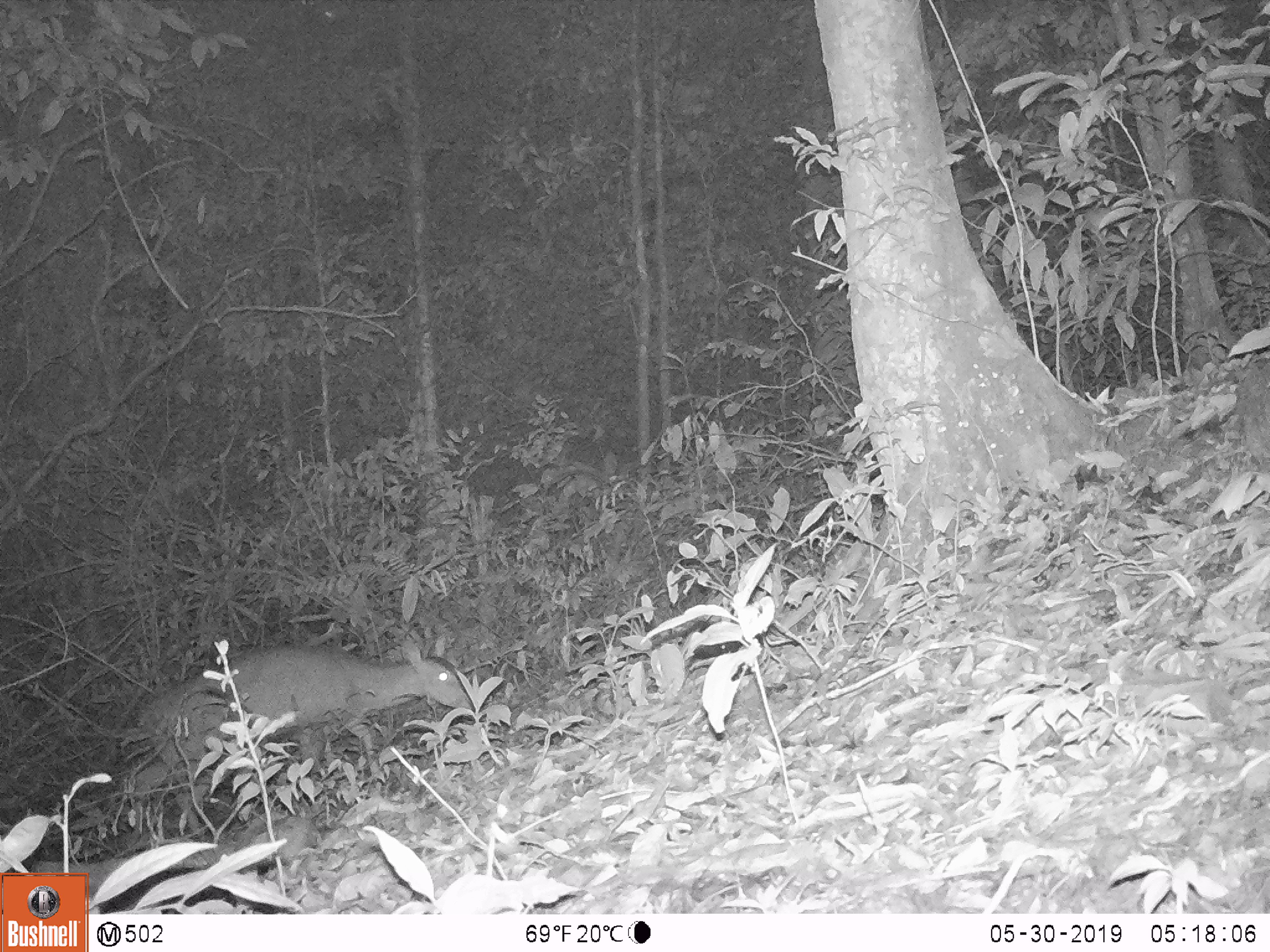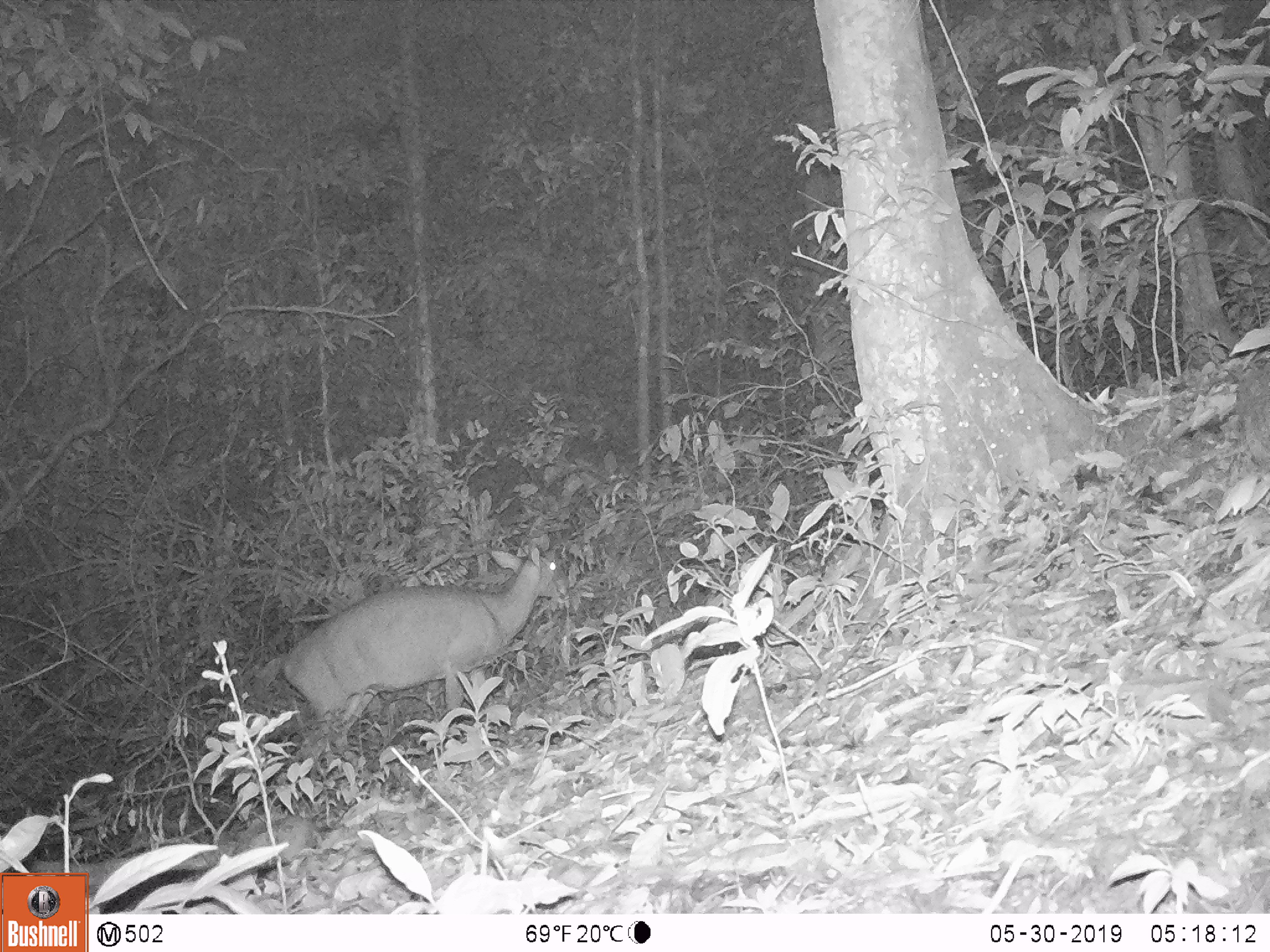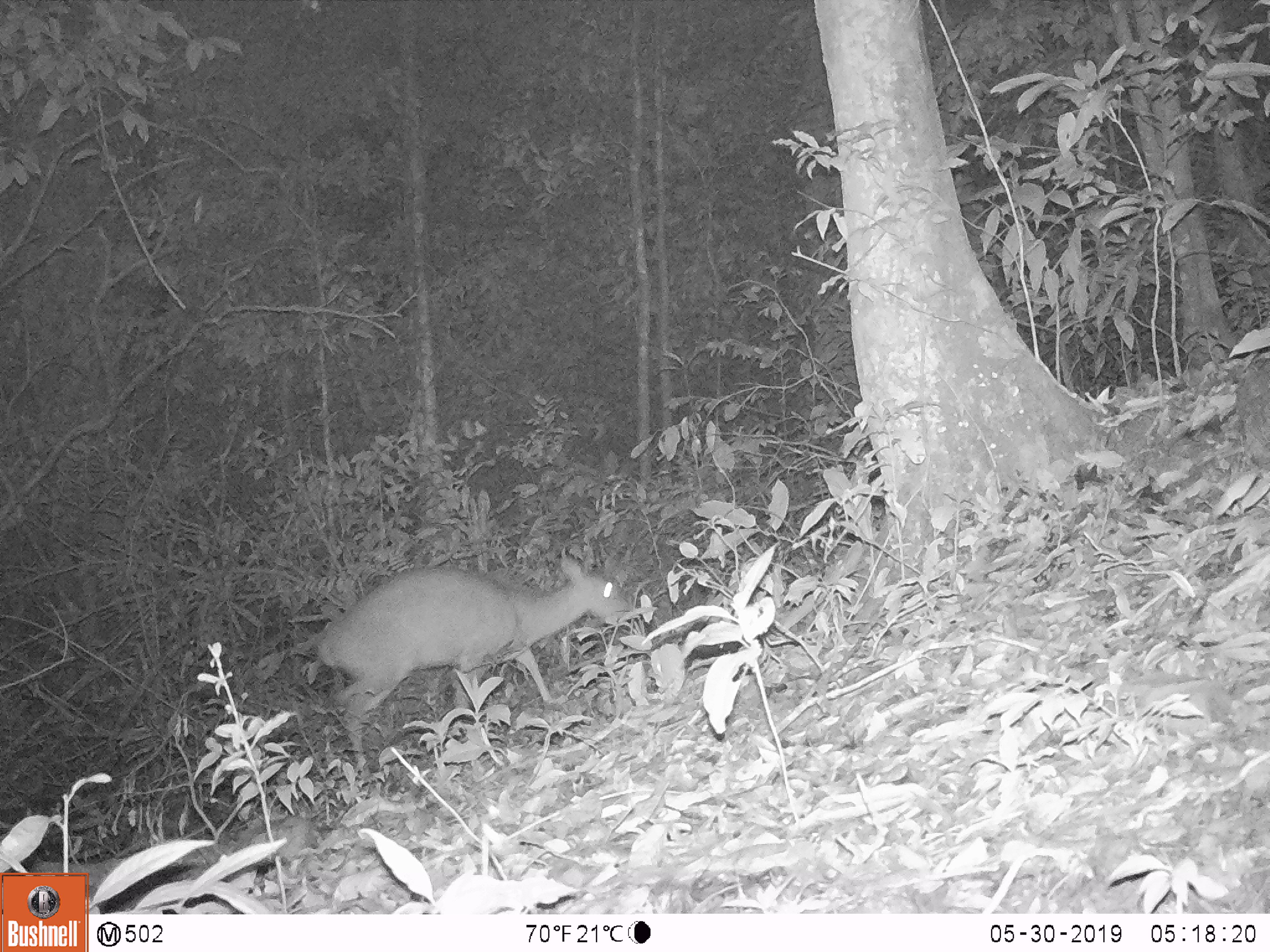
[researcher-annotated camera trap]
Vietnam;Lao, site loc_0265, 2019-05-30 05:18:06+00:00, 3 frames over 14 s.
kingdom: Animalia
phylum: Chordata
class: Mammalia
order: Artiodactyla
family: Cervidae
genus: Muntiacus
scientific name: Muntiacus vuquangensis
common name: large-antlered muntjac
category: large antlered muntjac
Large antlered muntjac (large-antlered muntjac) (Muntiacus vuquangensis). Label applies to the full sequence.